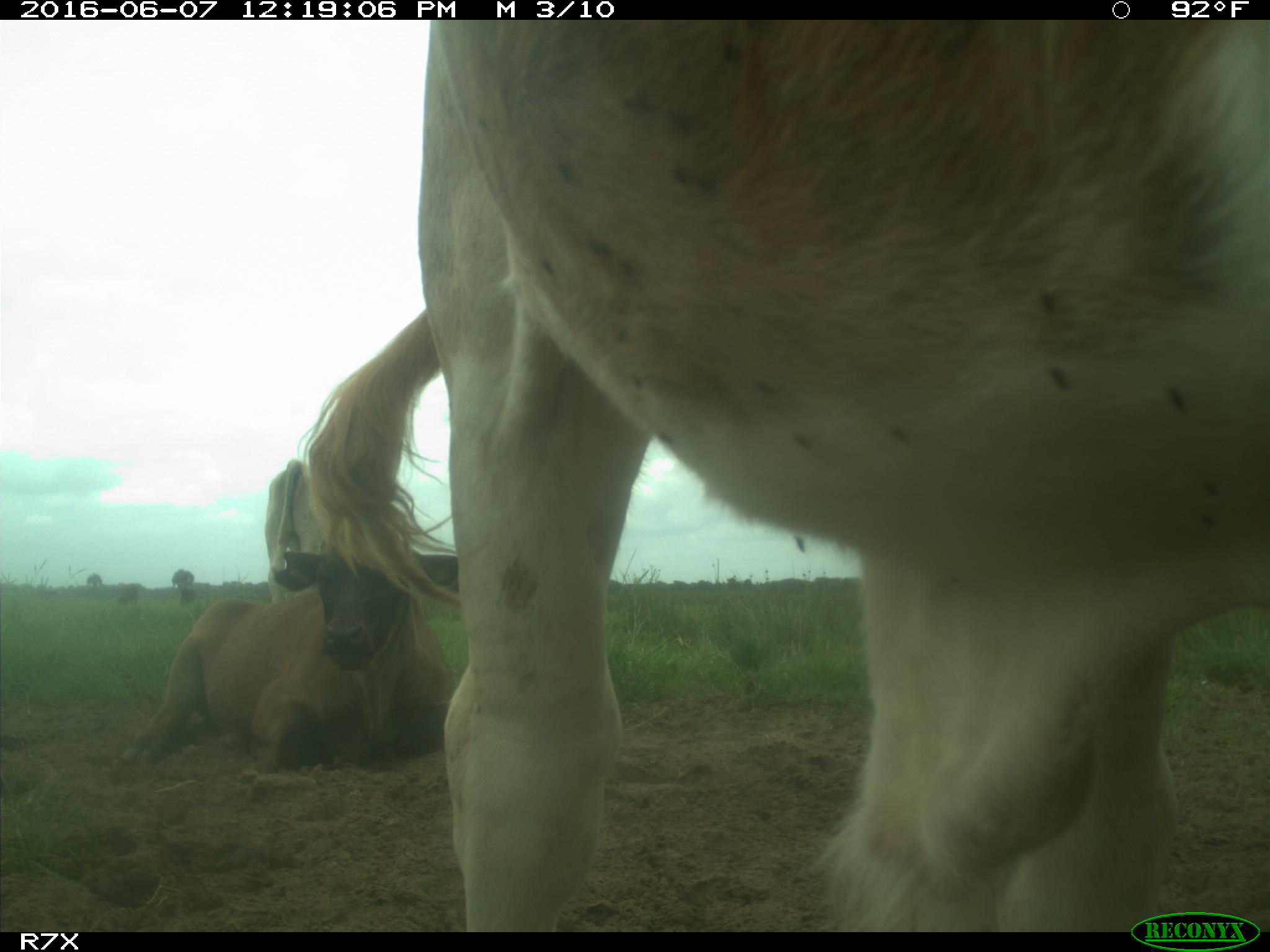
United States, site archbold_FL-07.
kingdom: Animalia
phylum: Chordata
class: Mammalia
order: Artiodactyla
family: Bovidae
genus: Bos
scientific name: Bos taurus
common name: domestic cow